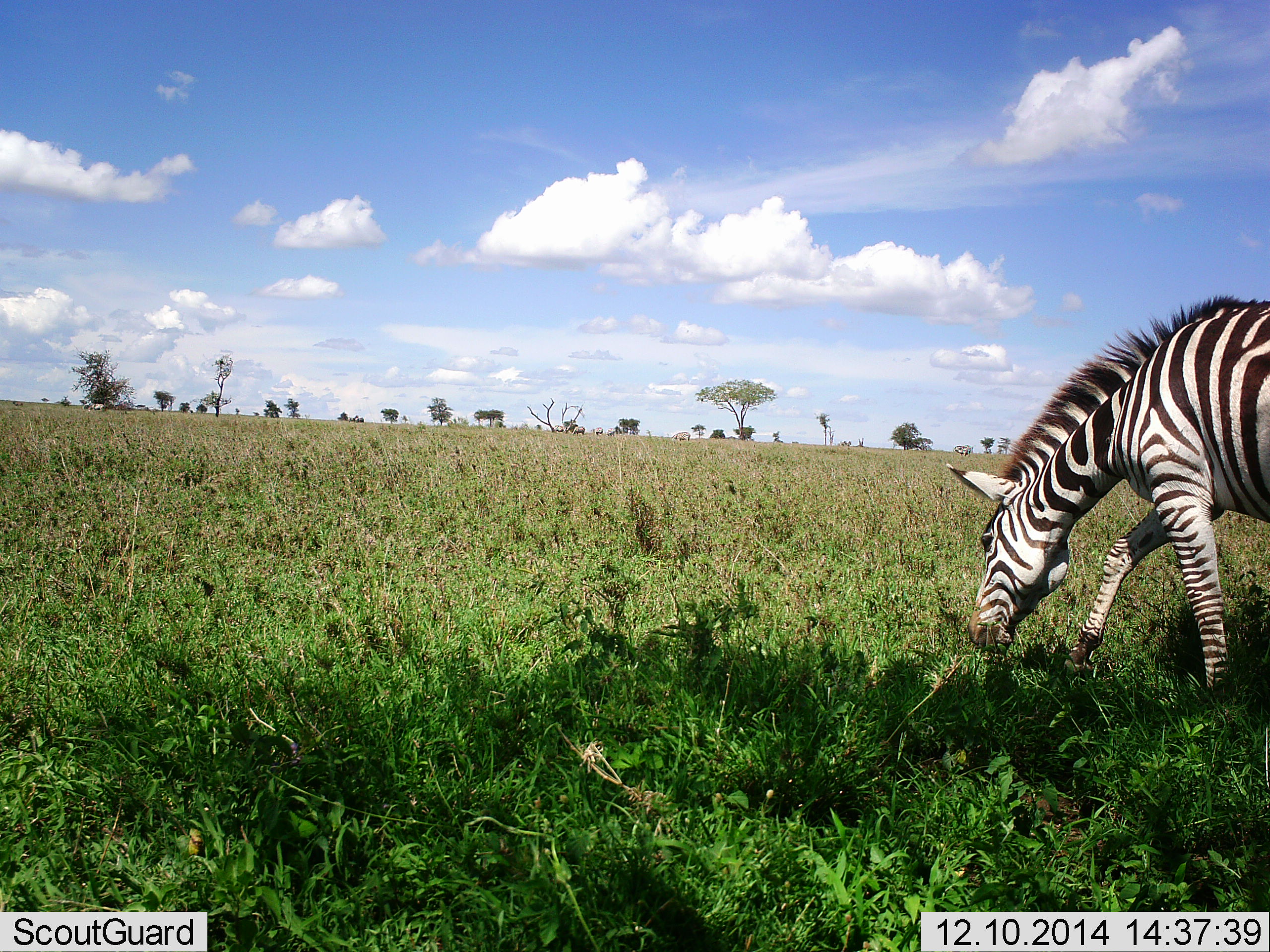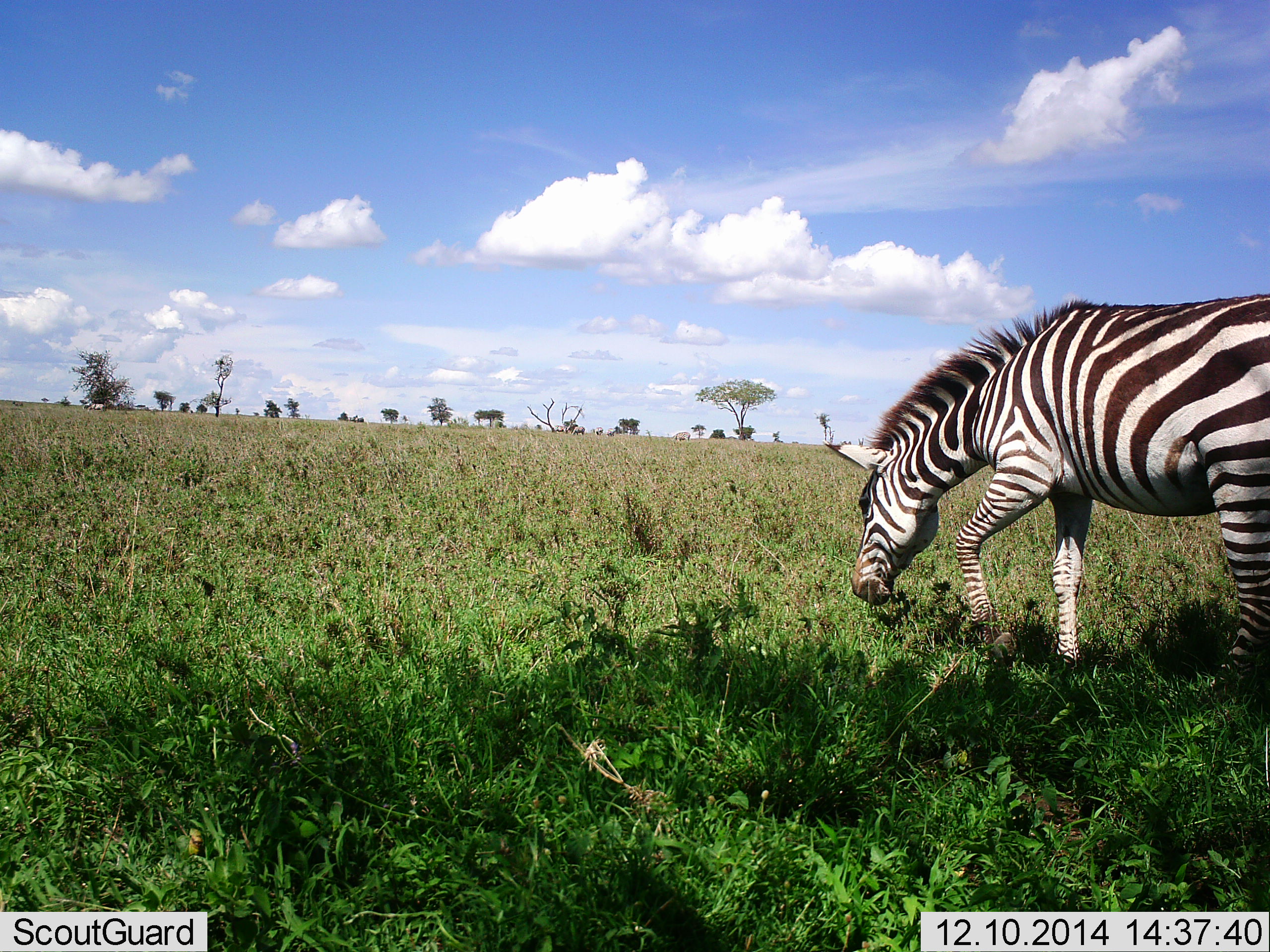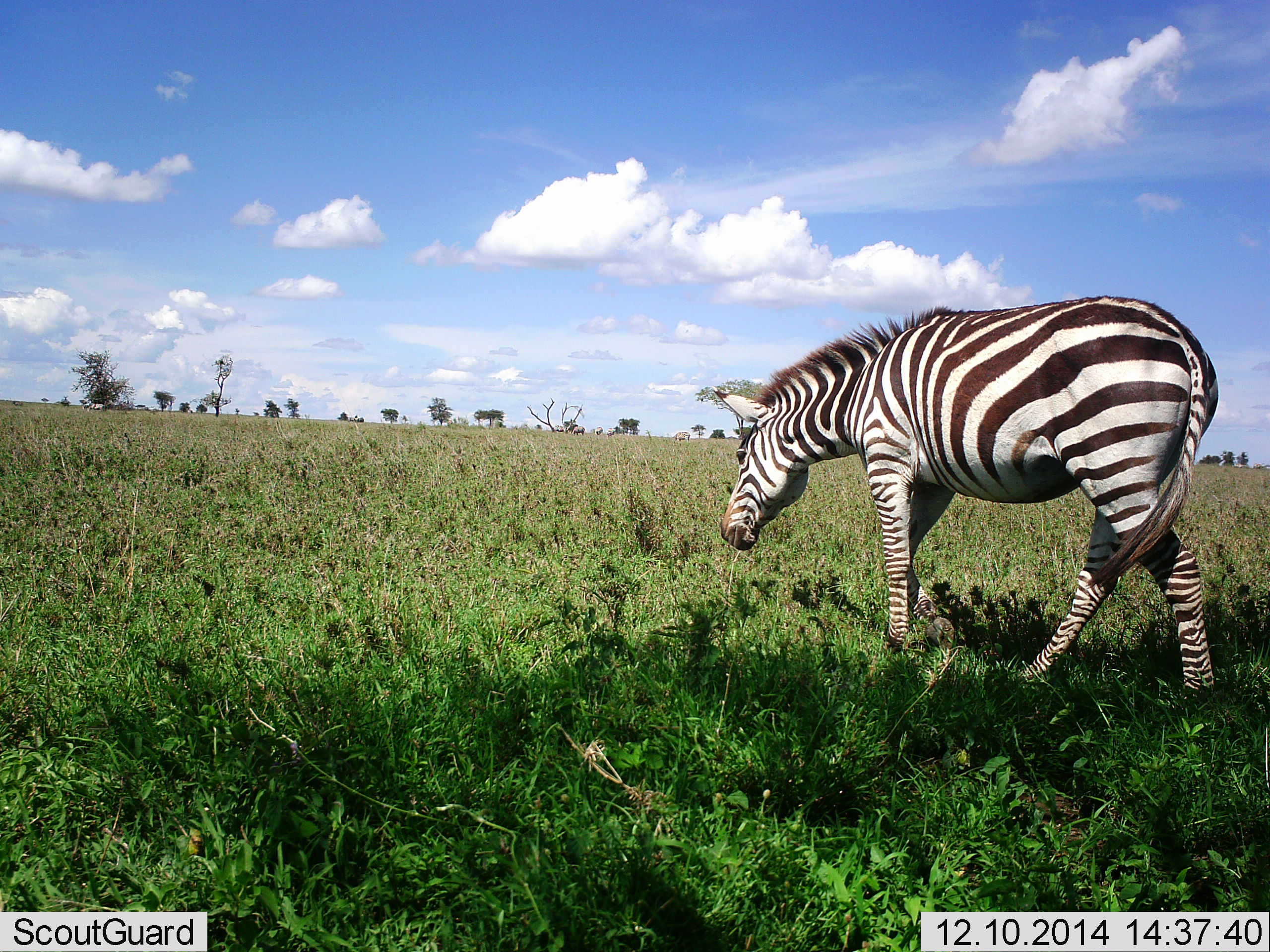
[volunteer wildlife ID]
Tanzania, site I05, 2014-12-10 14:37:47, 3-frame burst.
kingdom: Animalia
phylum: Chordata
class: Mammalia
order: Perissodactyla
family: Equidae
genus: Equus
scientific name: Equus quagga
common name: plains zebra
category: zebra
Zebra (plains zebra) (Equus quagga), count 1. Behavior (volunteer vote fractions): standing 0%, resting 0%, moving 80%, interacting 0%. Young present (vote fraction): 0%. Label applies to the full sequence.